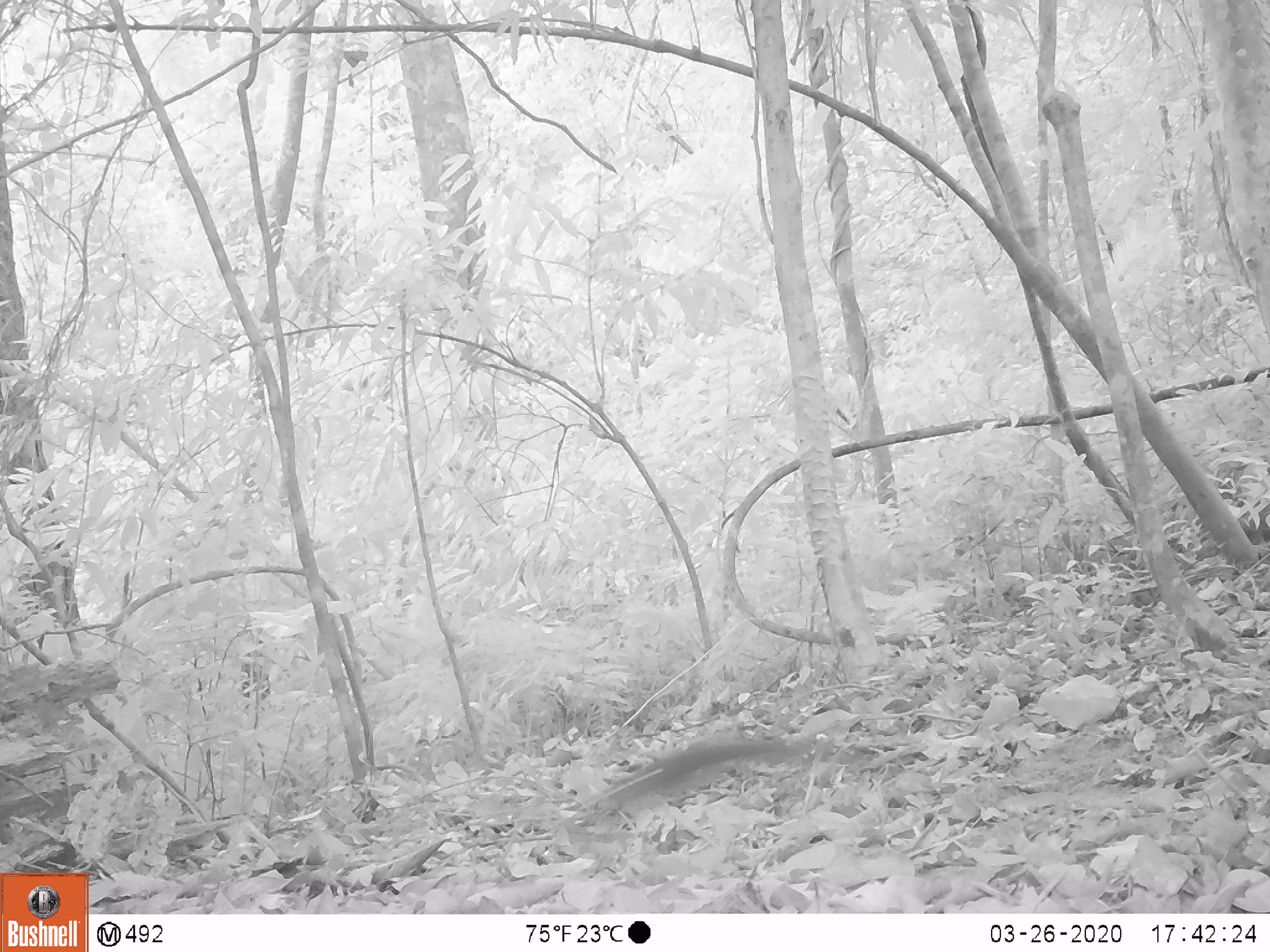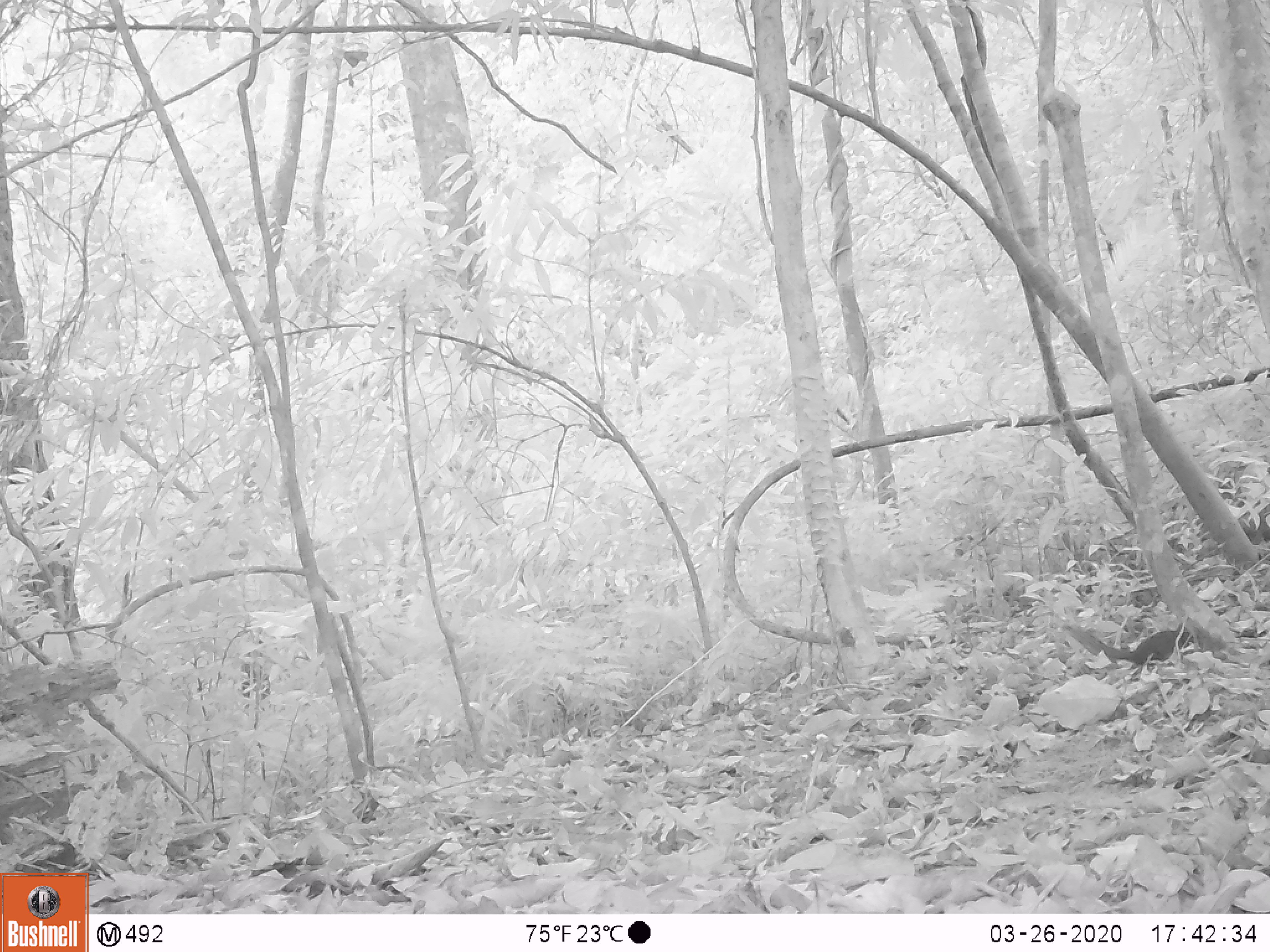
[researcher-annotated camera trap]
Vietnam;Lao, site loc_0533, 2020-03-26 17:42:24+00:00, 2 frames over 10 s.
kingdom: Animalia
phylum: Chordata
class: Mammalia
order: Rodentia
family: Sciuridae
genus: Sciurus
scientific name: Sciurus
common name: squirrel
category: unidentified squirrel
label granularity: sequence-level